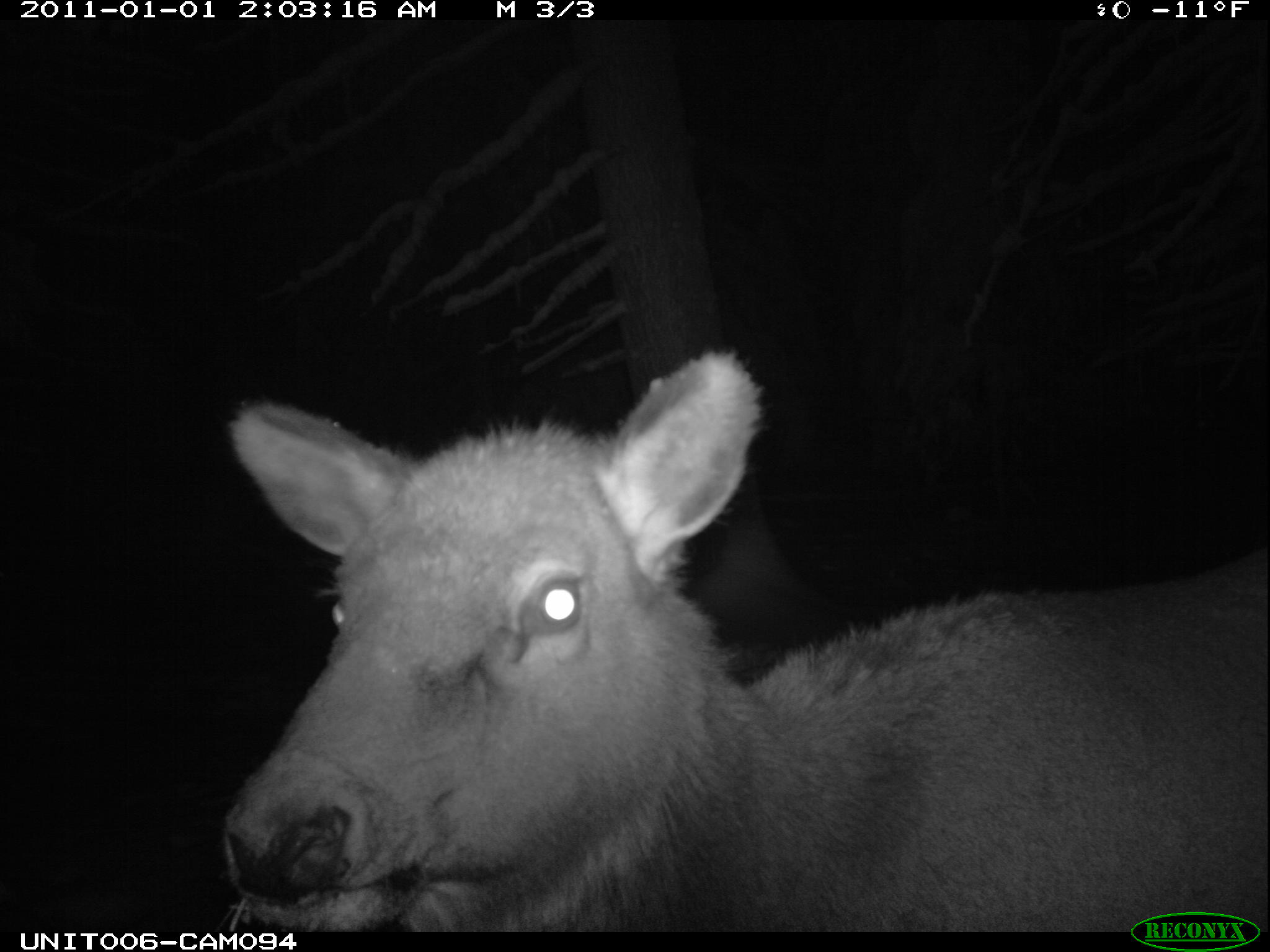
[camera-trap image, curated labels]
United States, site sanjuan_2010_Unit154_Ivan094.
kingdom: Animalia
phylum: Chordata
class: Mammalia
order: Artiodactyla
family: Cervidae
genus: Cervus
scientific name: Cervus elaphus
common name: red deer